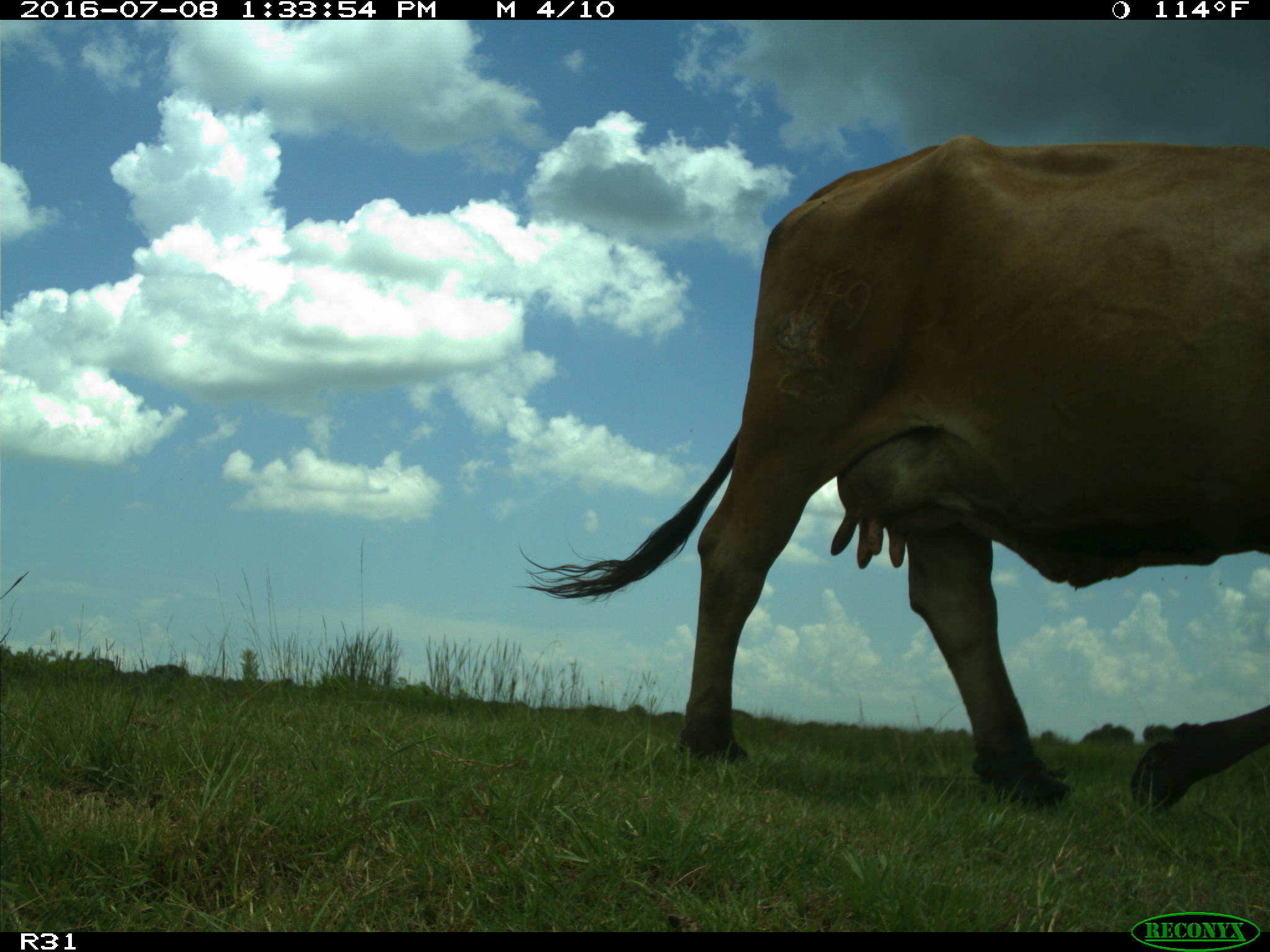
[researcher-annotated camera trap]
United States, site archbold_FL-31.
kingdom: Animalia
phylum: Chordata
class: Mammalia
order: Artiodactyla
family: Bovidae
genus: Bos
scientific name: Bos taurus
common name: domestic cow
Bos taurus (domestic cow).